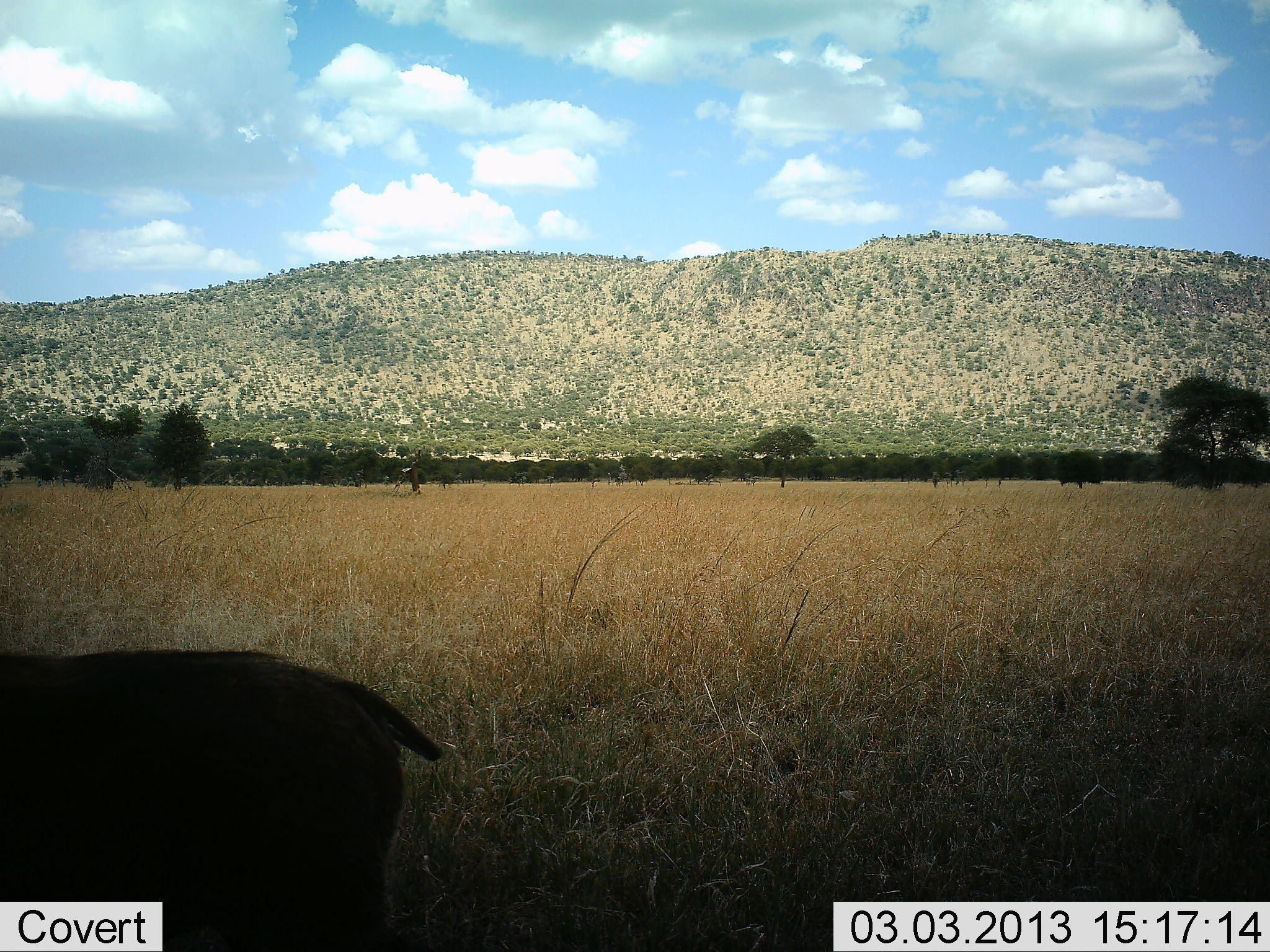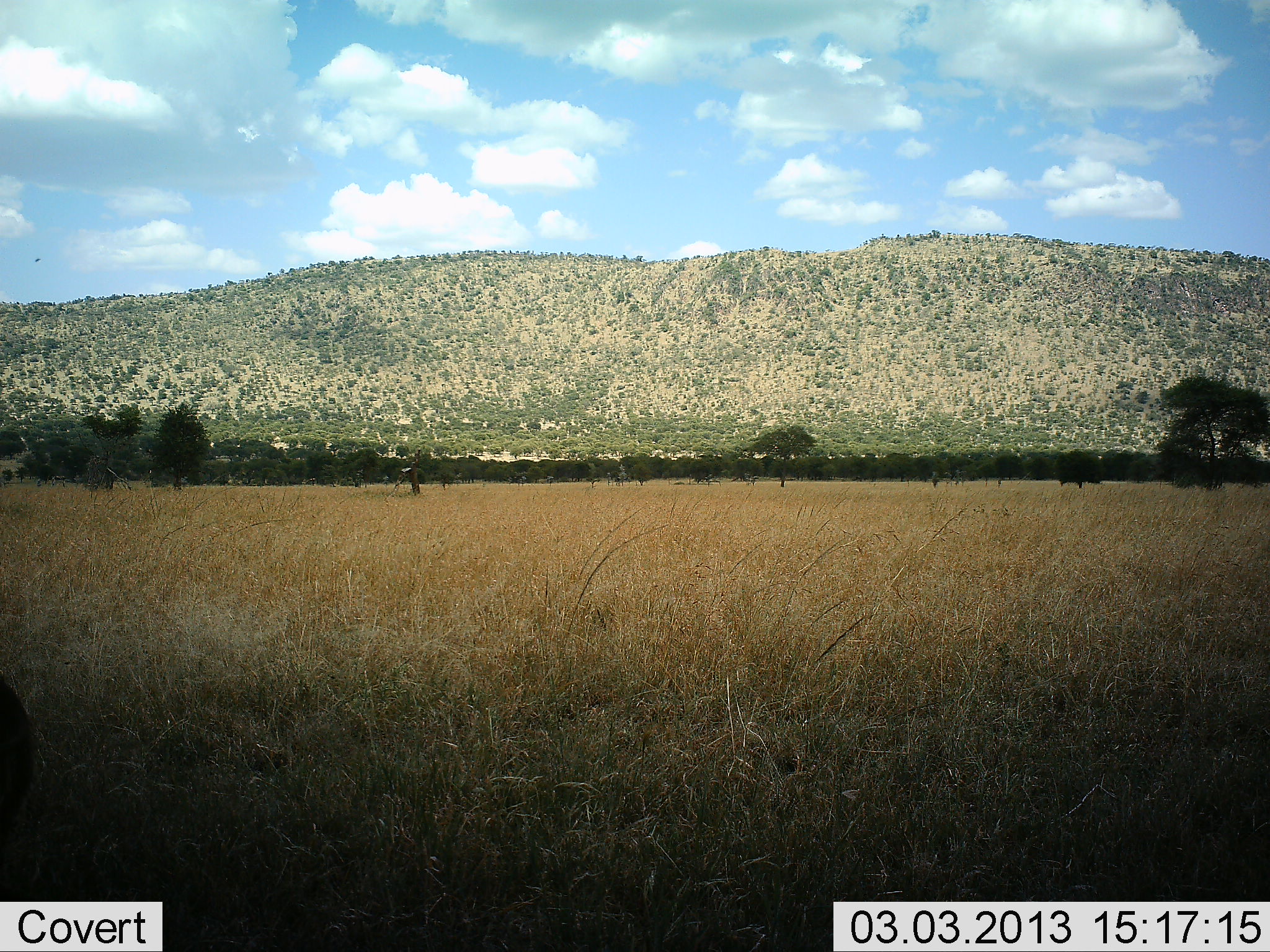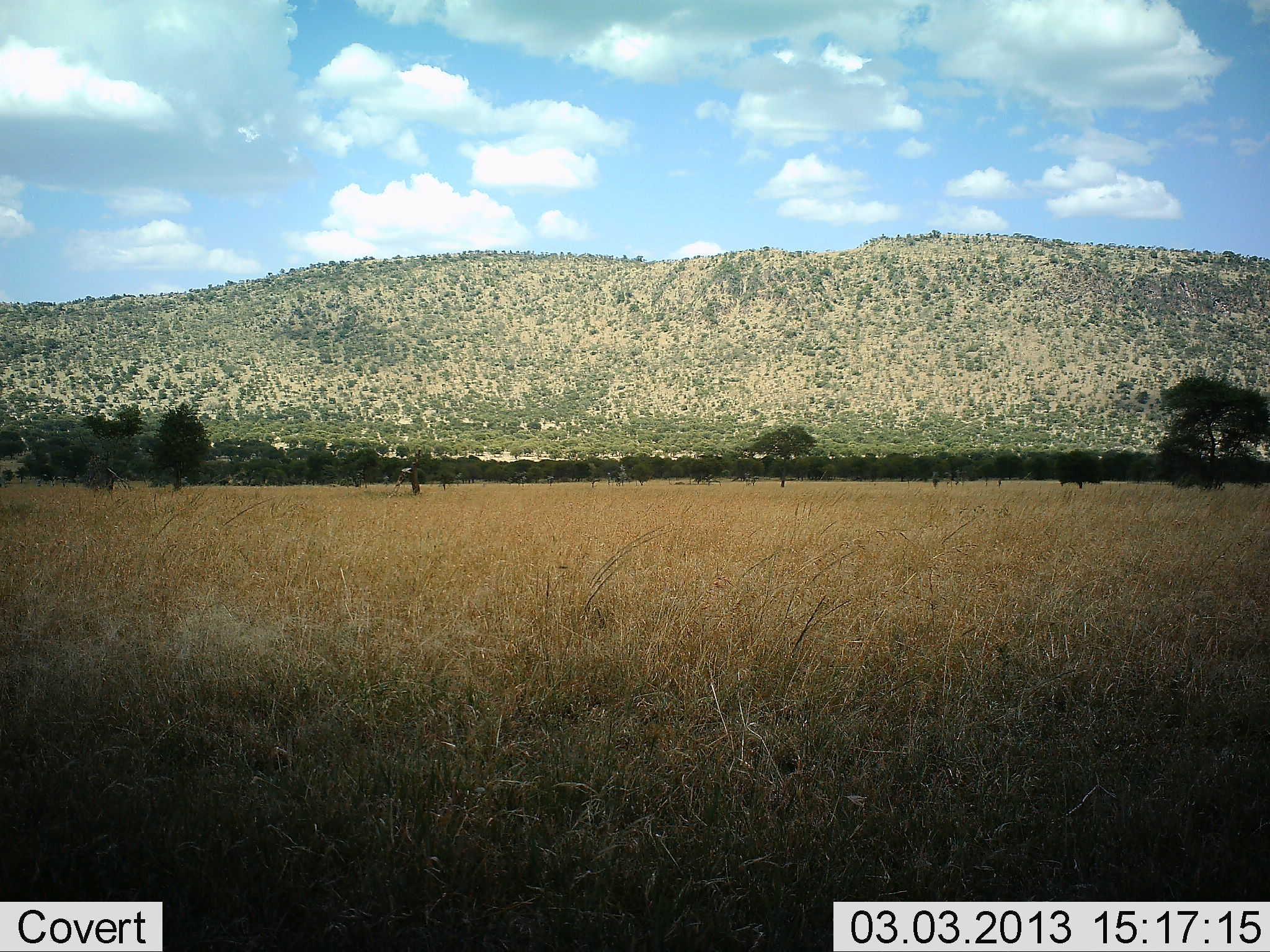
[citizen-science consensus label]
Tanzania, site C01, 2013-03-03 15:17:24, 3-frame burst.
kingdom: Animalia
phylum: Chordata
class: Mammalia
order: Artiodactyla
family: Suidae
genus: Phacochoerus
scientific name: Phacochoerus africanus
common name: warthog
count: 1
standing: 9%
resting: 0%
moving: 96%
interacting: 0%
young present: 0%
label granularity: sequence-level